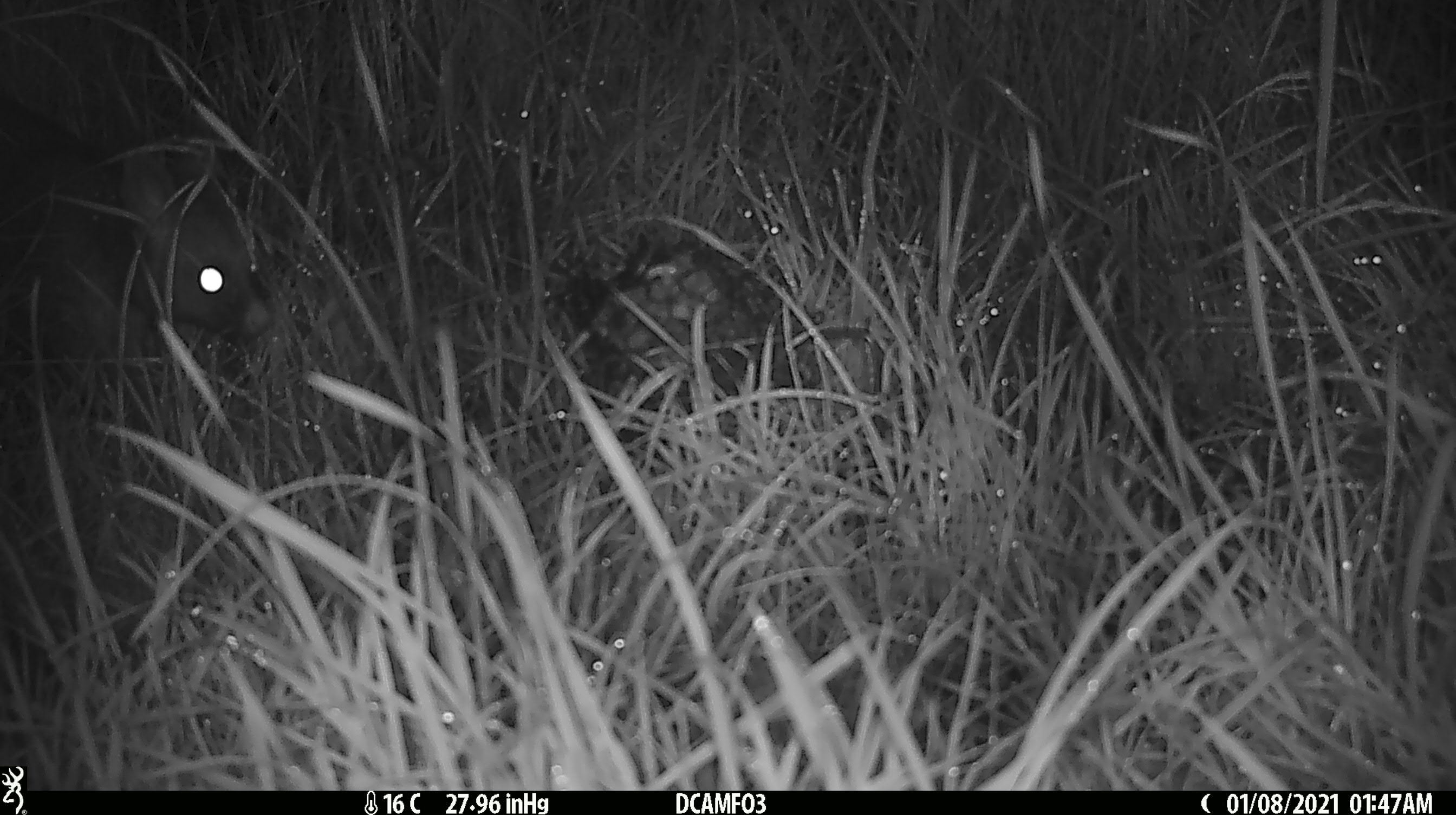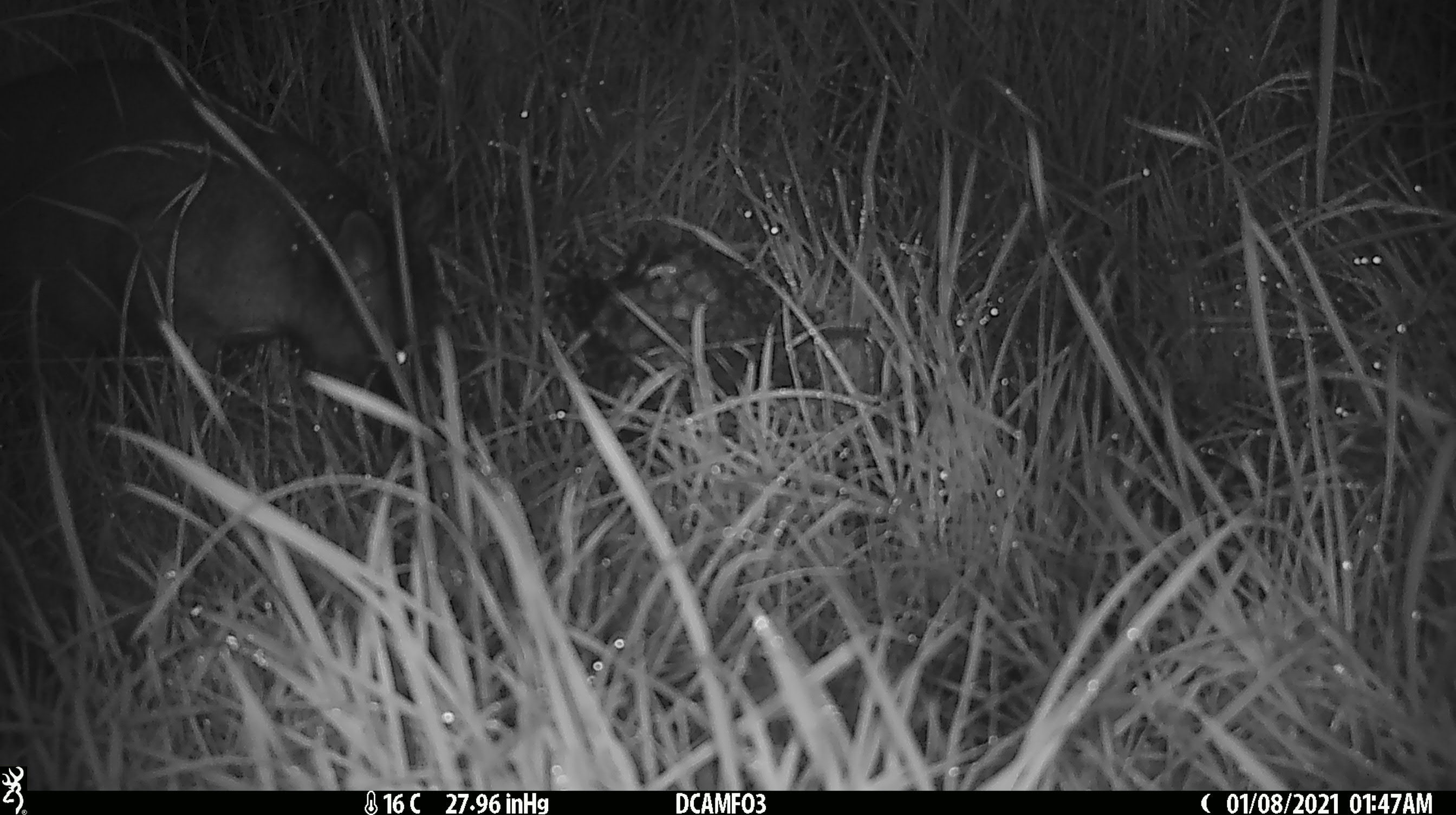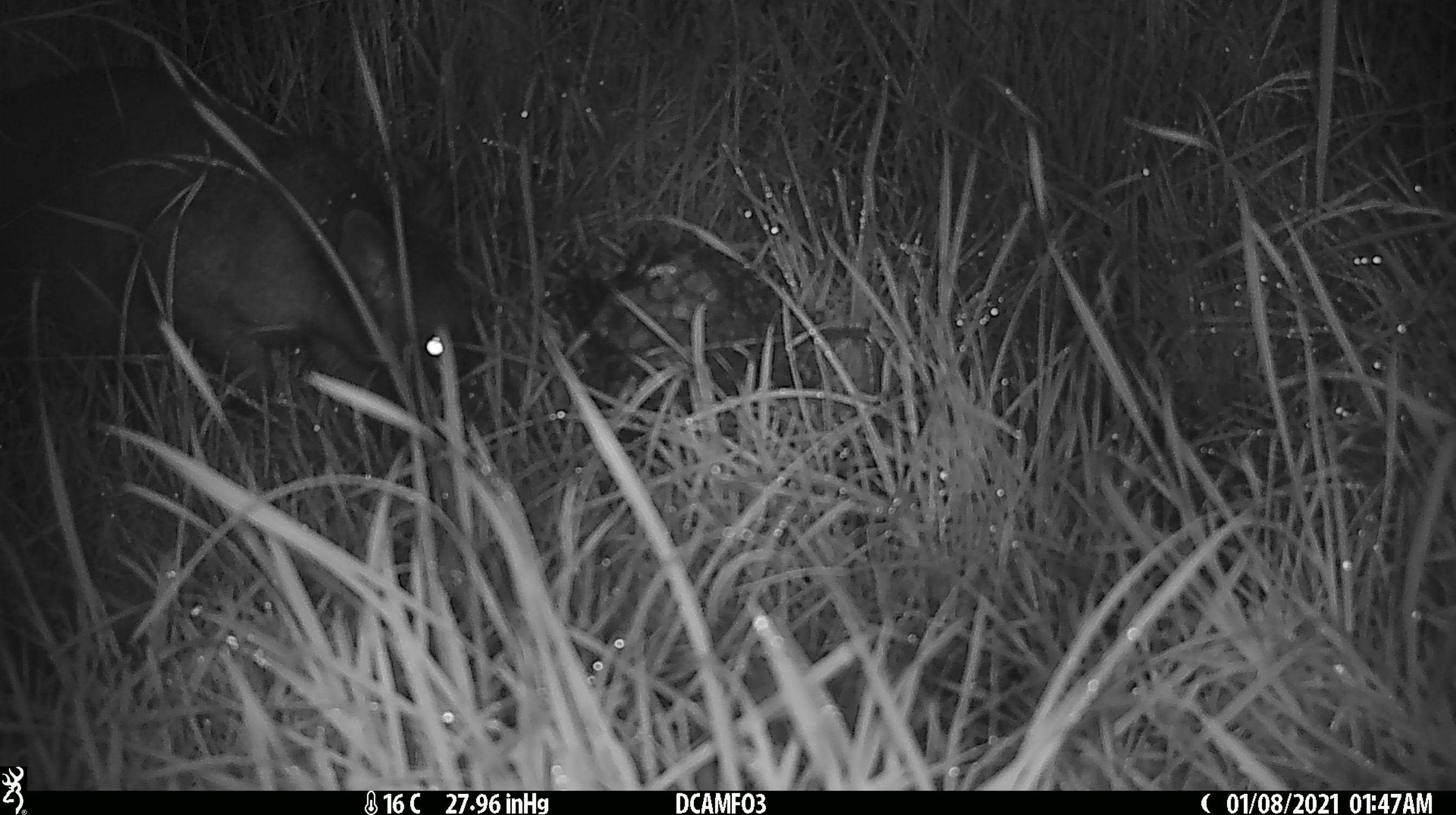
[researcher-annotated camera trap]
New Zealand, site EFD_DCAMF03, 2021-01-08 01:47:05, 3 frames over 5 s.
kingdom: Animalia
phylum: Chordata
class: Mammalia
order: Diprotodontia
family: Phalangeridae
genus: Trichosurus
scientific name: Trichosurus vulpecula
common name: common brushtail possum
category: possum